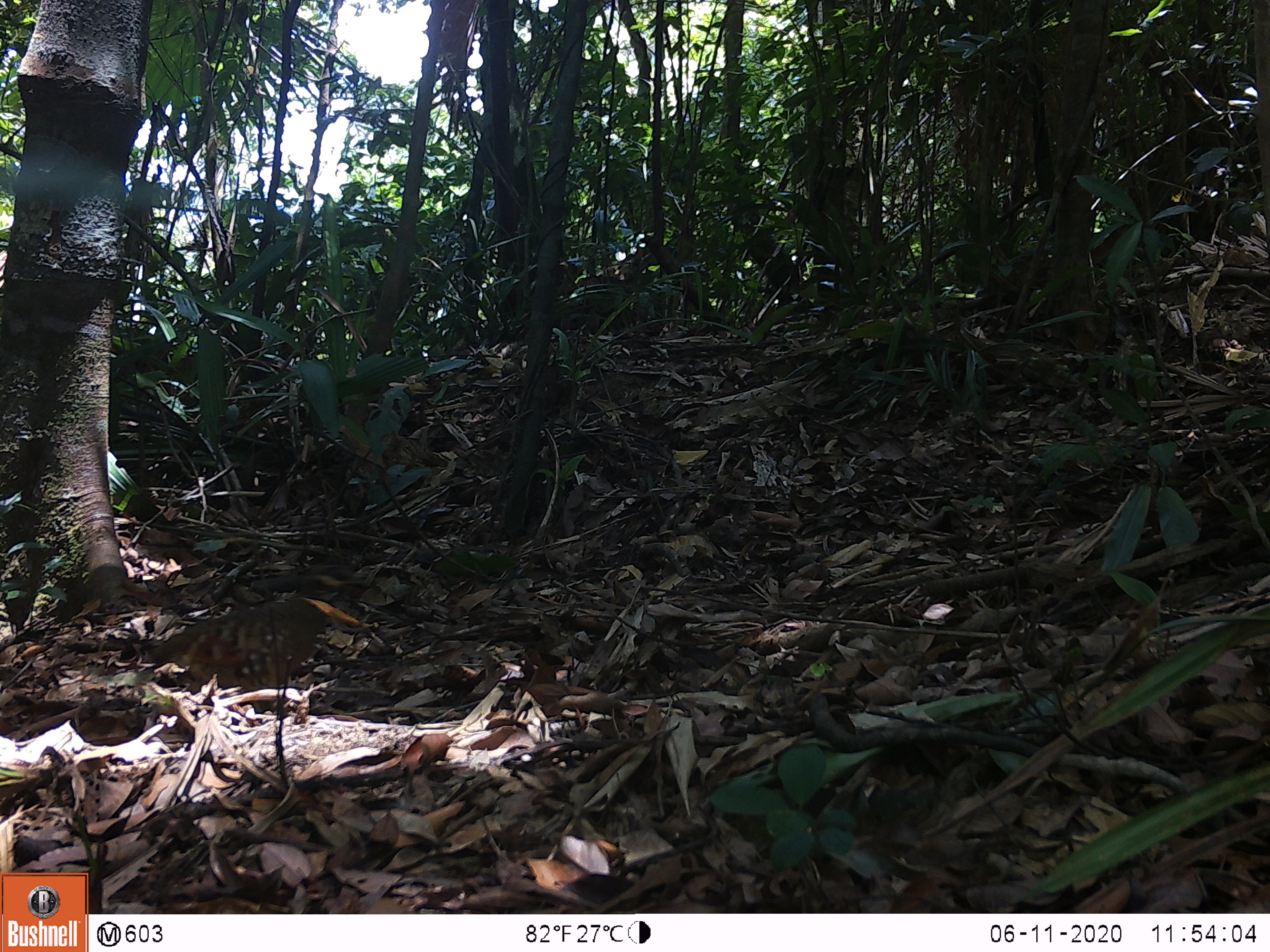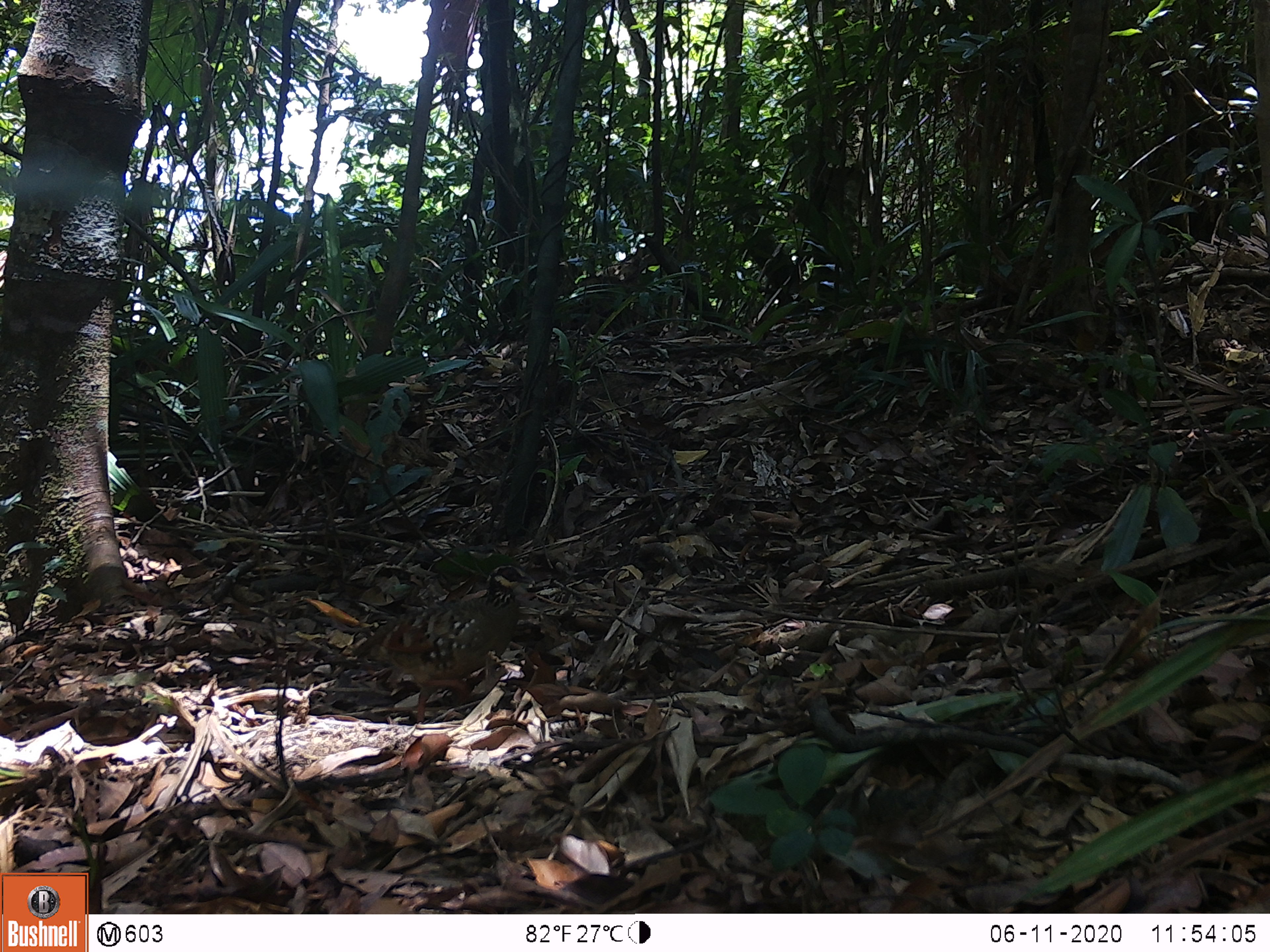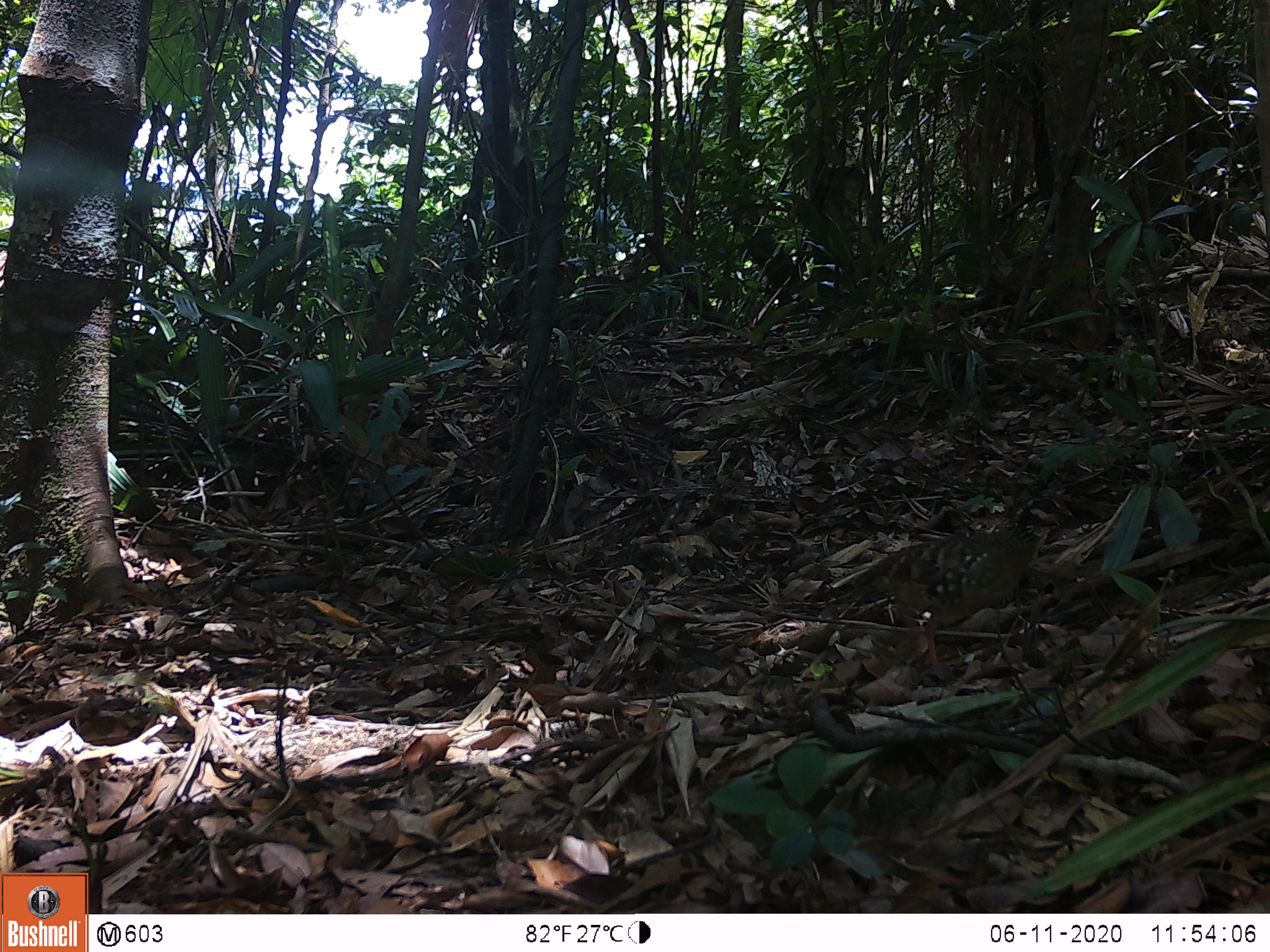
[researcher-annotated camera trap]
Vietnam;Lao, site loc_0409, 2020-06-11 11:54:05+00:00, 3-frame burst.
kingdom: Animalia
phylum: Chordata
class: Aves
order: Galliformes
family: Phasianidae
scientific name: Phasianidae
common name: partridge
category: unidentified partridge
Unidentified partridge (partridge) (Phasianidae). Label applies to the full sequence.